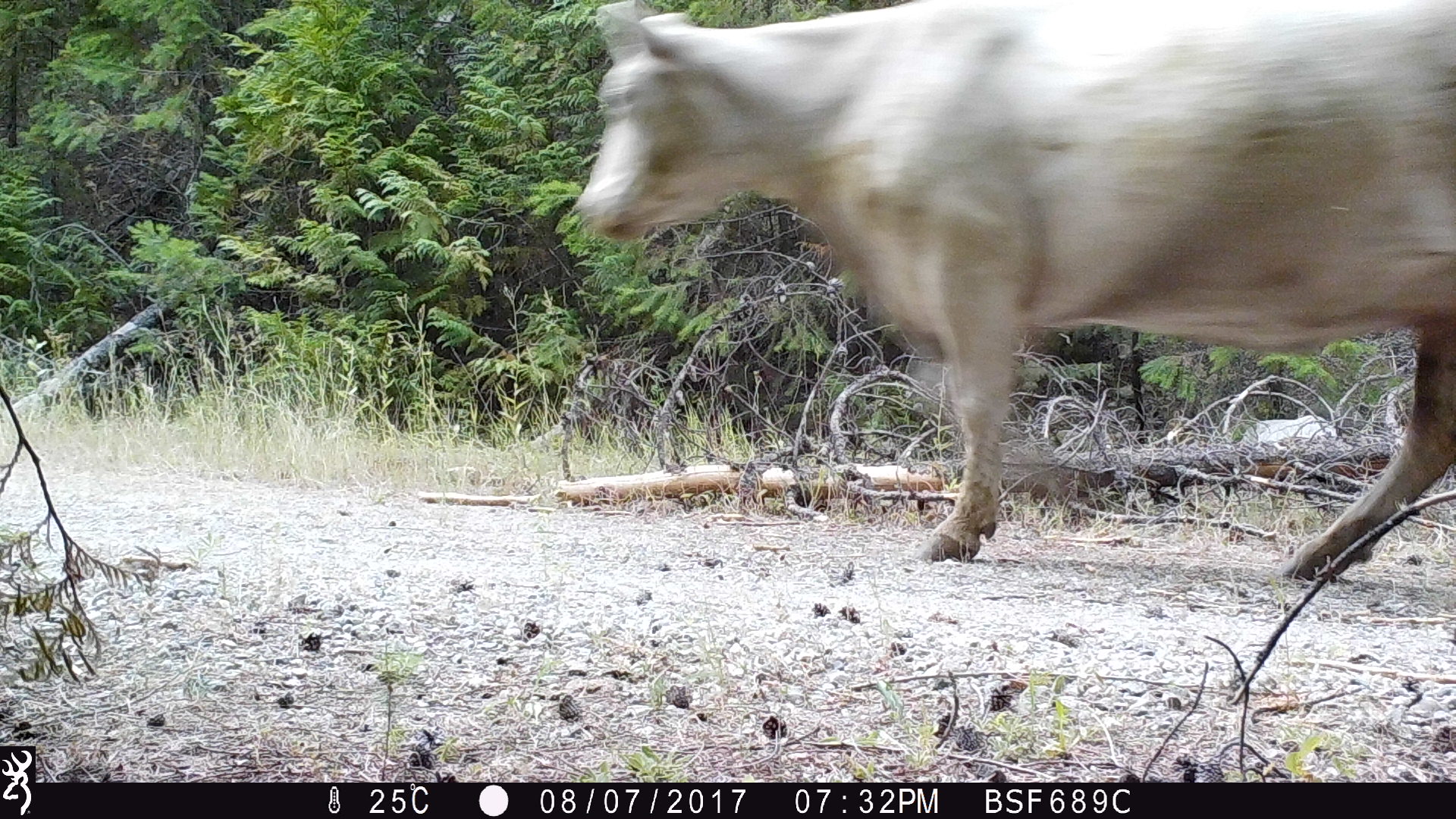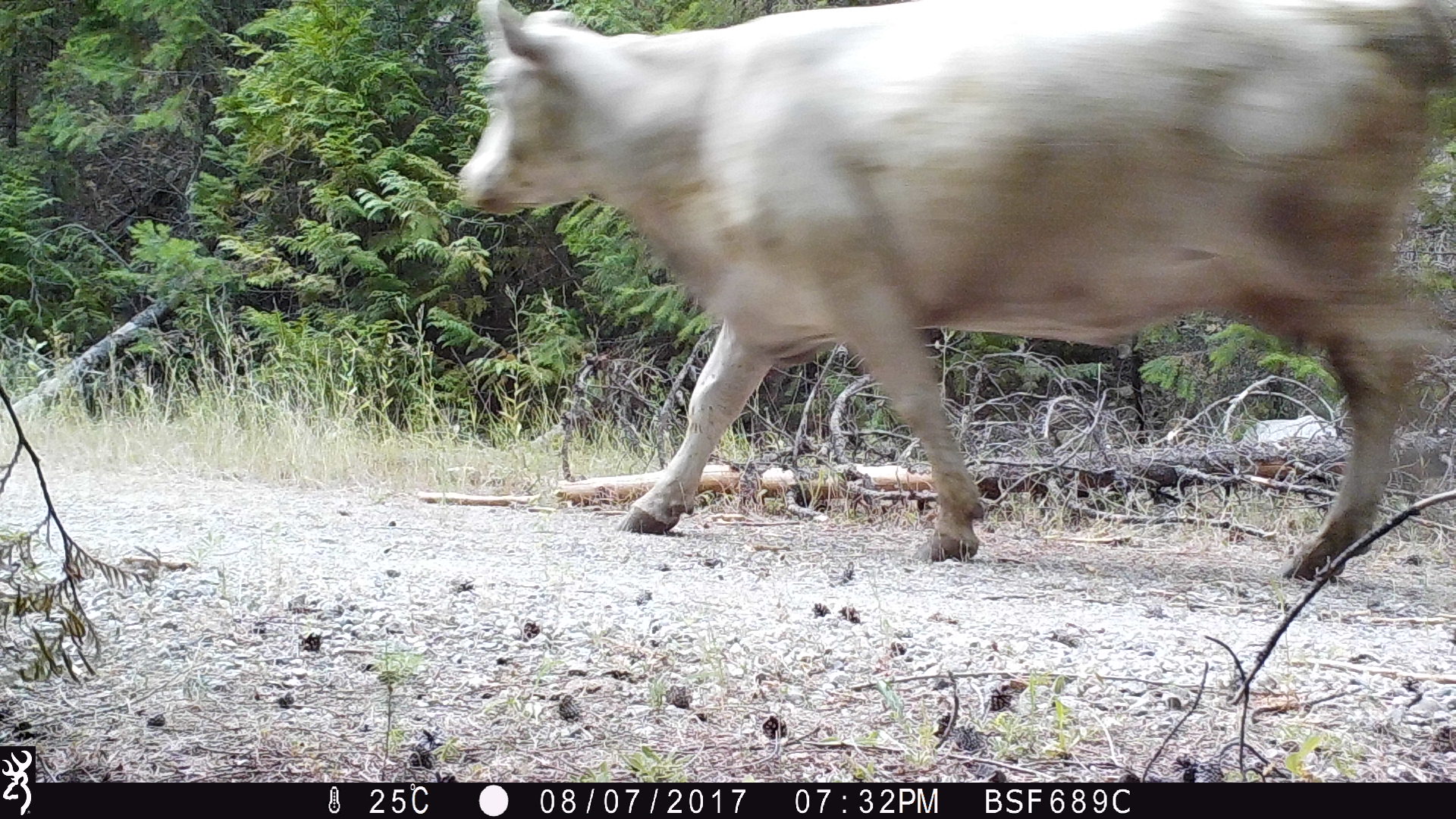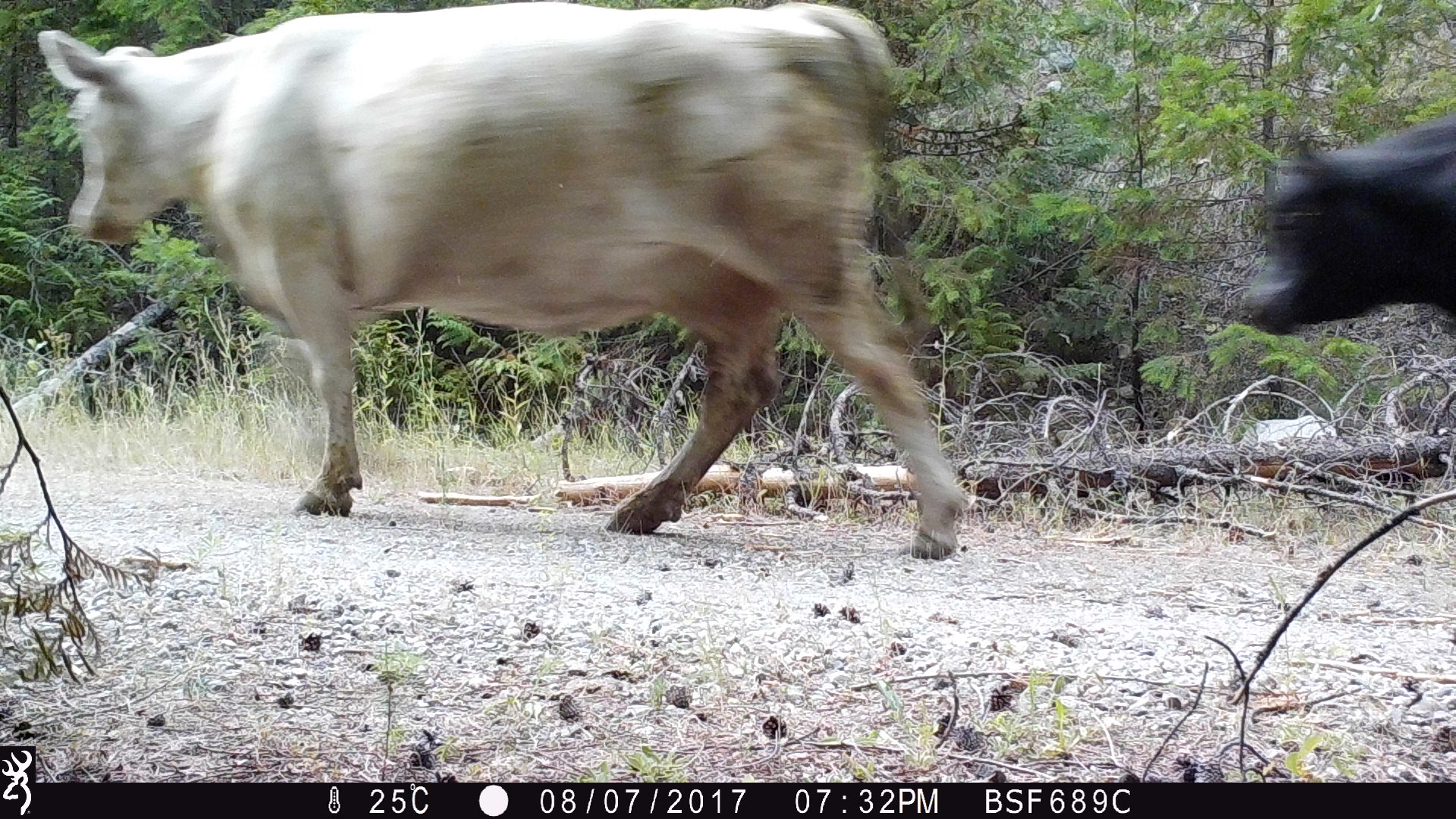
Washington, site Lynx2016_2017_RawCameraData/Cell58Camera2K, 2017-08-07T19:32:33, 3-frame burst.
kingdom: Animalia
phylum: Chordata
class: Mammalia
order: Artiodactyla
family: Bovidae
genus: Bos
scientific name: Bos taurus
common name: domestic cattle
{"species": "domestic cattle (Bos taurus)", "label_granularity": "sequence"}